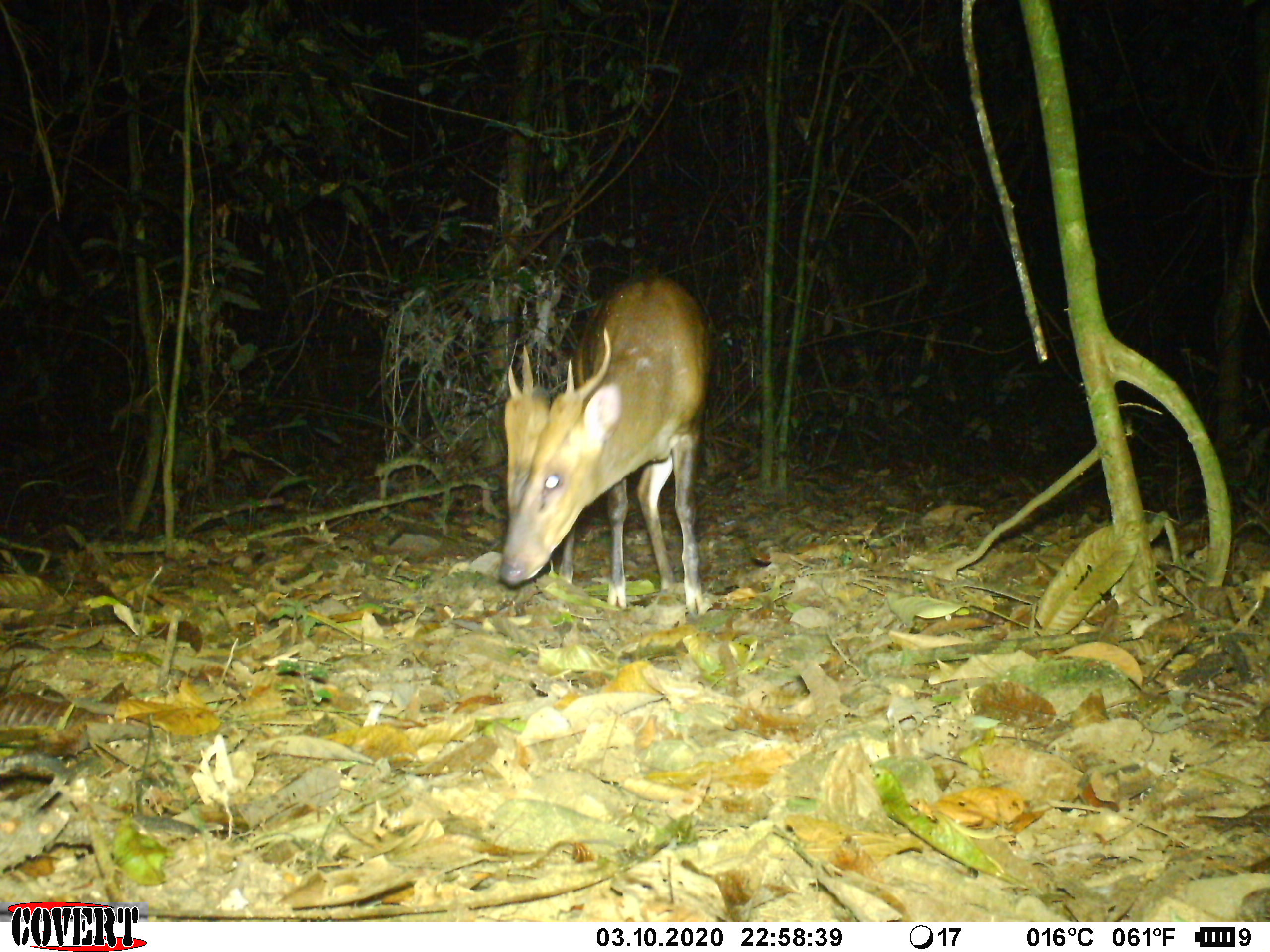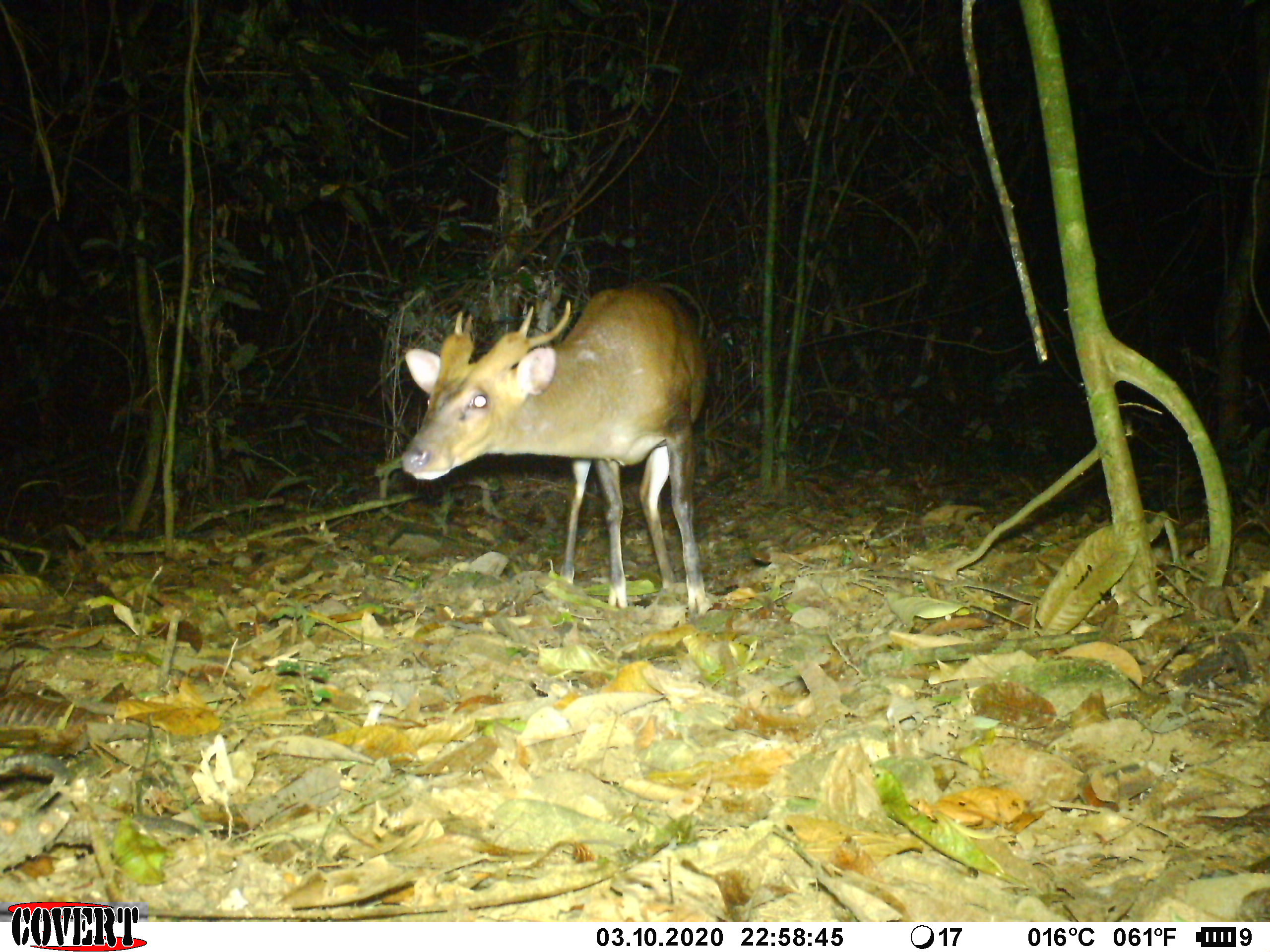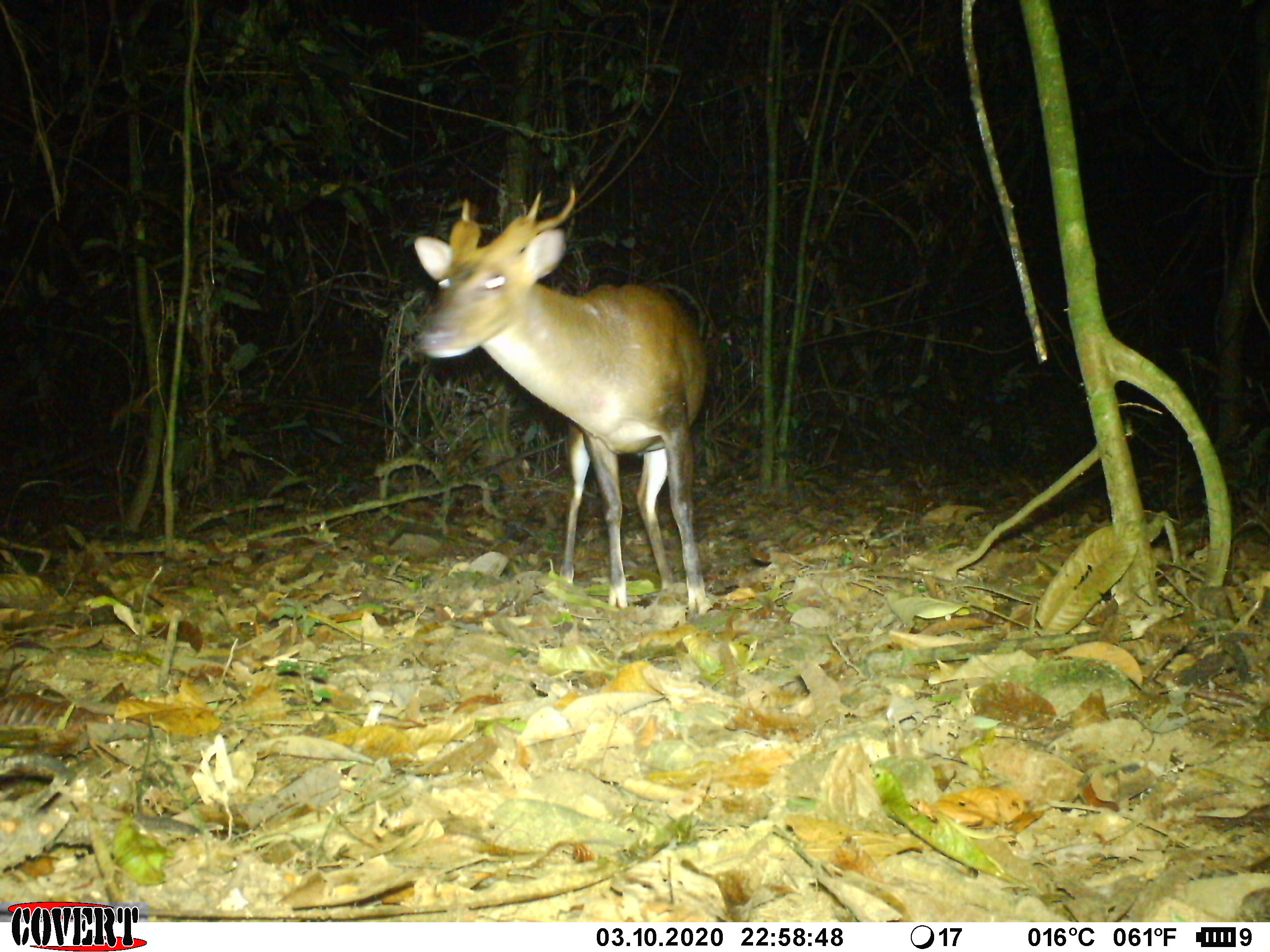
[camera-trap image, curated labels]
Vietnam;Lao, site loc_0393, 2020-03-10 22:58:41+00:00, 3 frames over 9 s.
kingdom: Animalia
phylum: Chordata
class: Mammalia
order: Artiodactyla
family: Cervidae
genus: Muntiacus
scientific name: Muntiacus vuquangensis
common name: large-antlered muntjac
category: large antlered muntjac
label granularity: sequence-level